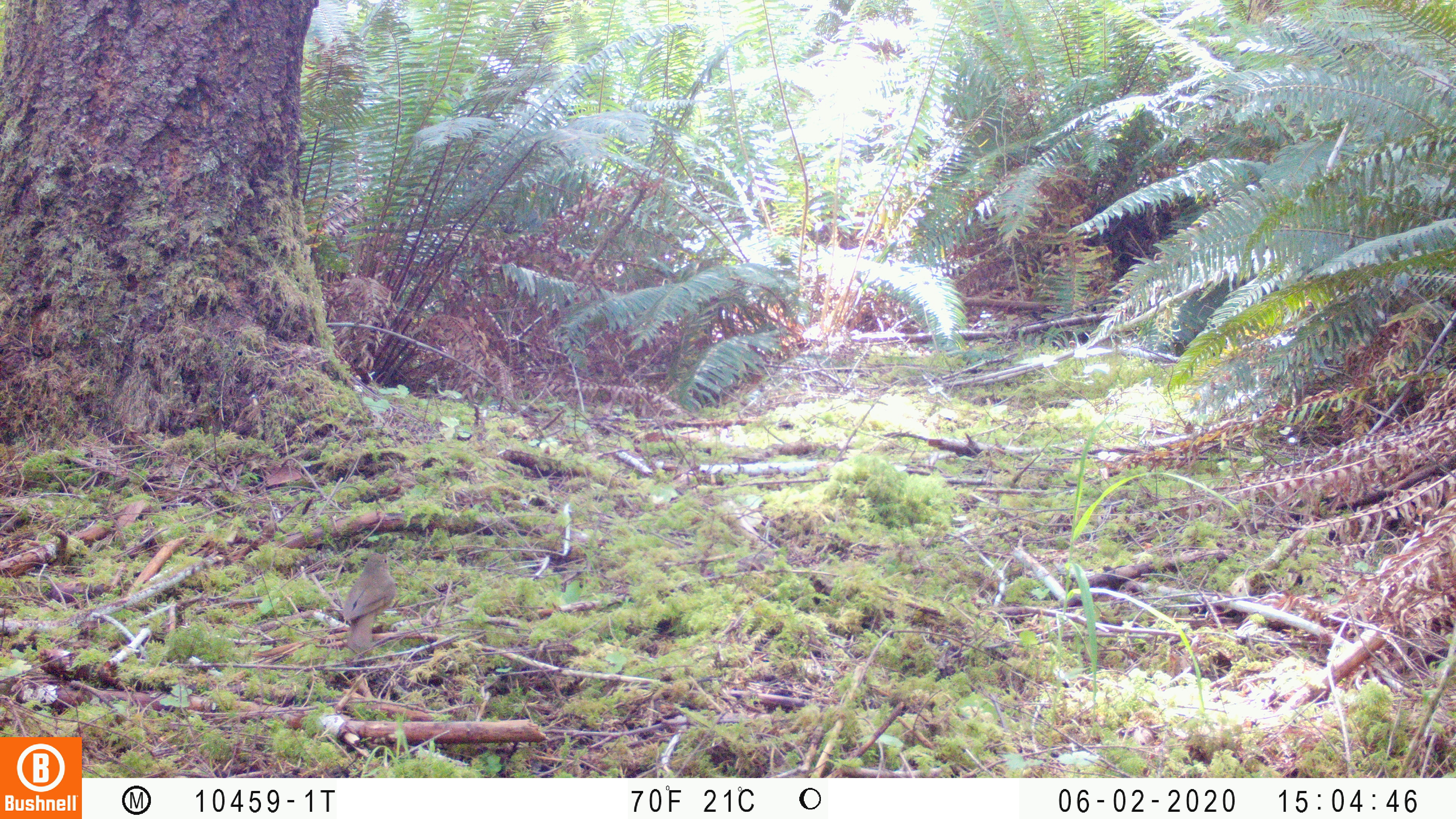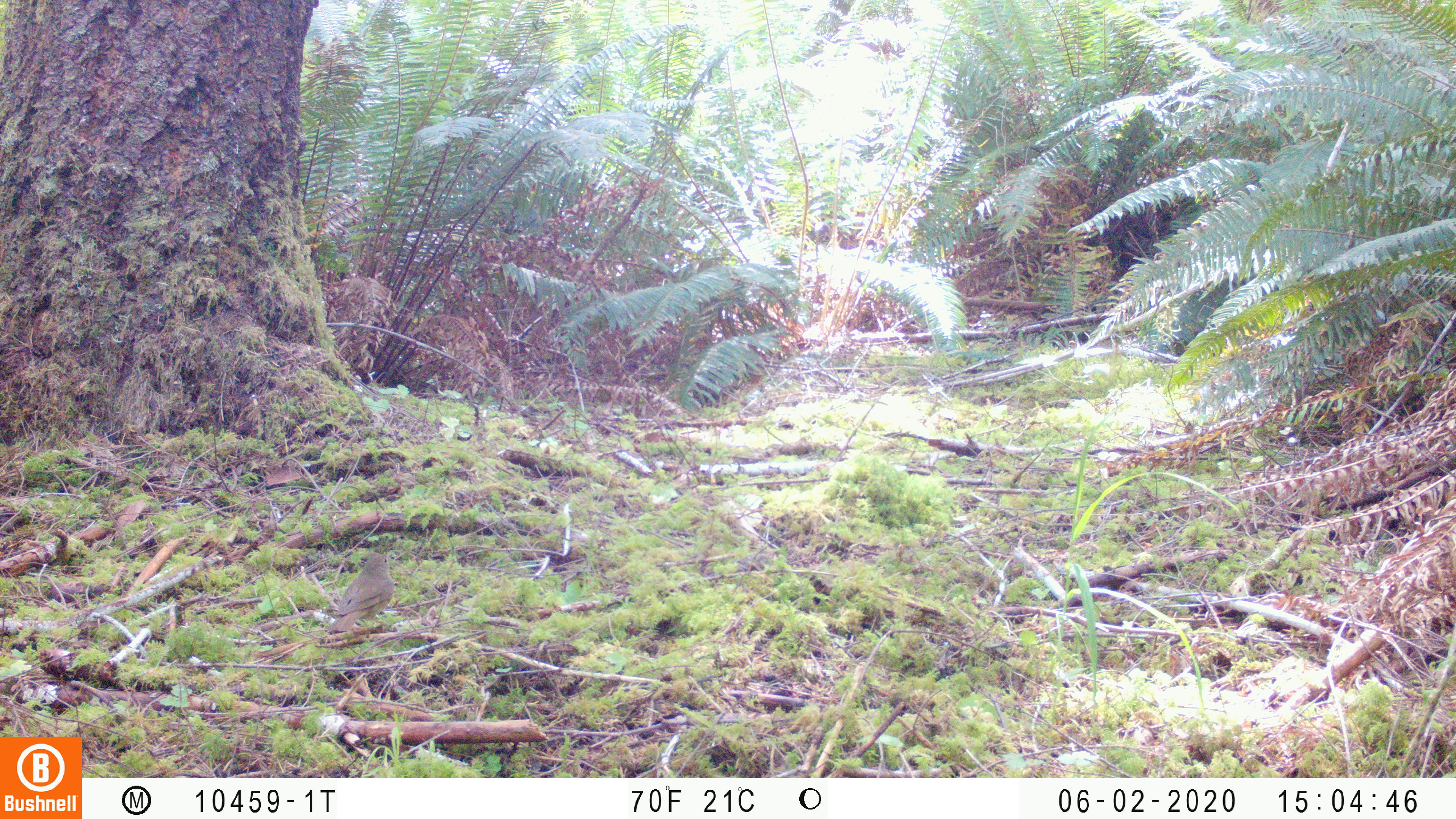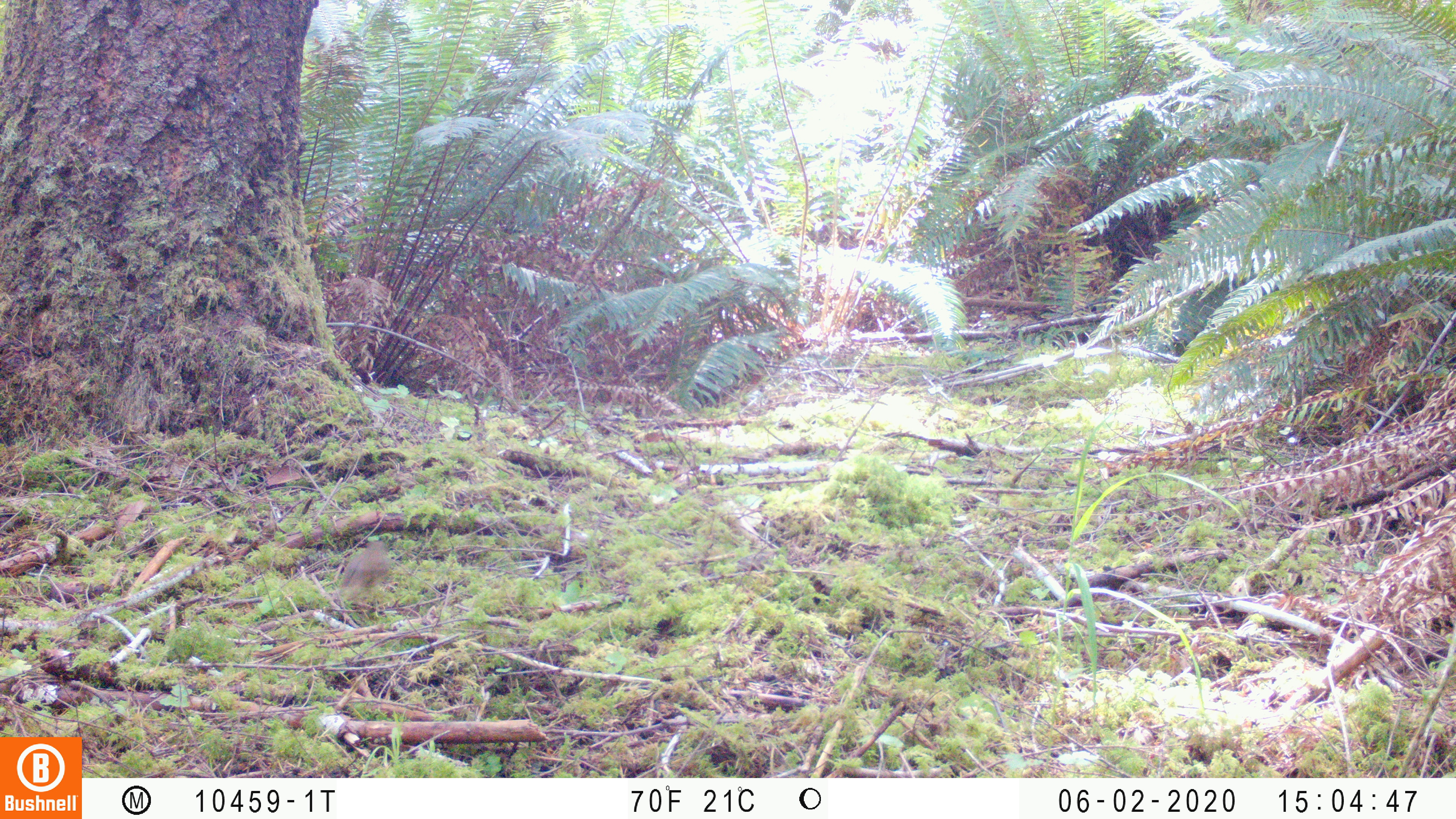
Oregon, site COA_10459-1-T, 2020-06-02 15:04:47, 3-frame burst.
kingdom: Animalia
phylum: Chordata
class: Aves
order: Passeriformes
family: Turdidae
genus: Catharus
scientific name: Catharus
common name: brown thrushes and nightingale-thrushes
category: catharus species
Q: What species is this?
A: Catharus species (brown thrushes and nightingale-thrushes) (Catharus).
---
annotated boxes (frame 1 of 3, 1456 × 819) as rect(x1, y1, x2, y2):
catharus species: rect(337, 548, 398, 649)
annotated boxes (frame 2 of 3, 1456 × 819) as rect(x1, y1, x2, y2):
catharus species: rect(327, 549, 395, 633)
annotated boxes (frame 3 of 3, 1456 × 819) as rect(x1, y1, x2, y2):
catharus species: rect(335, 536, 396, 590)